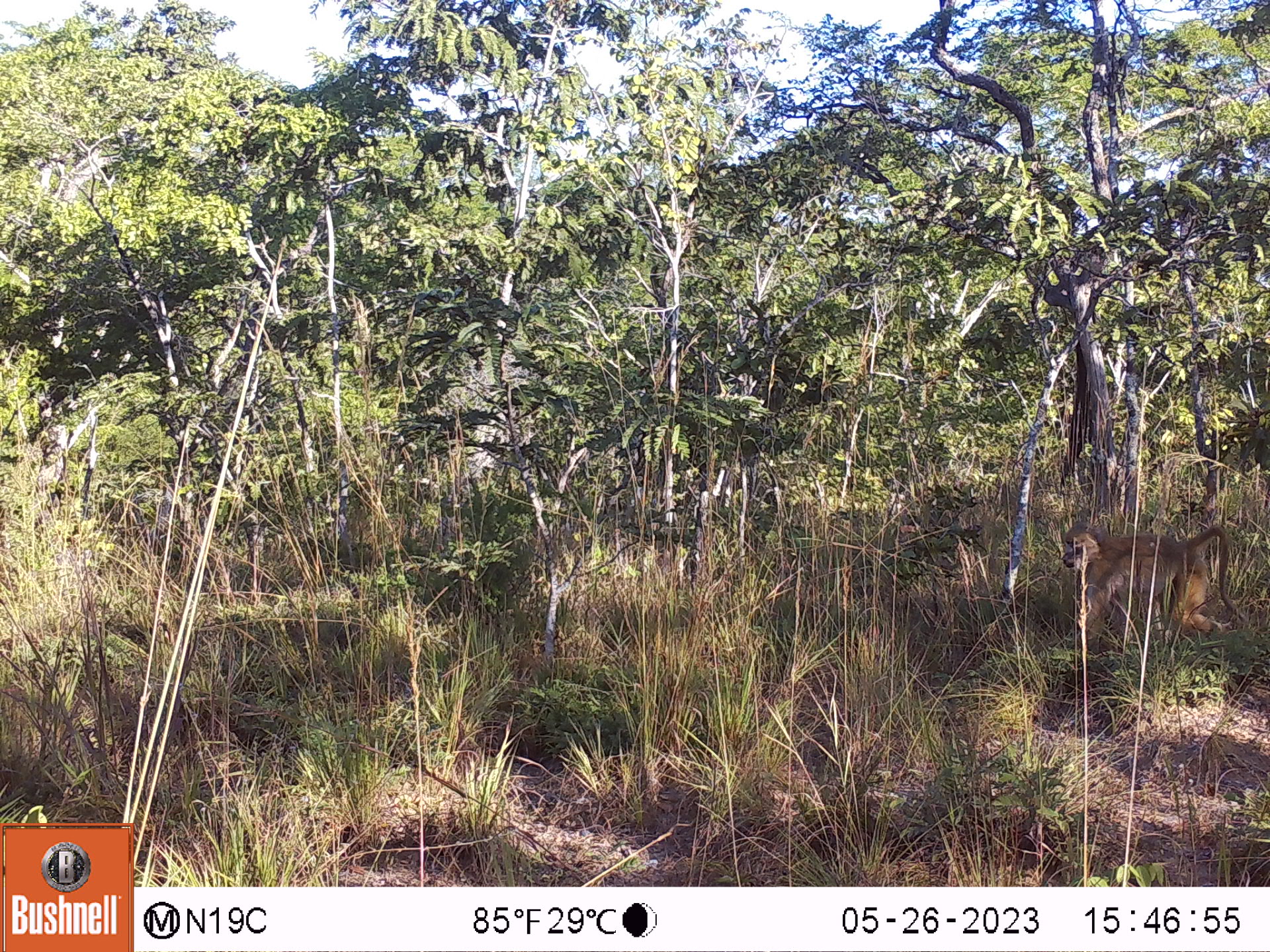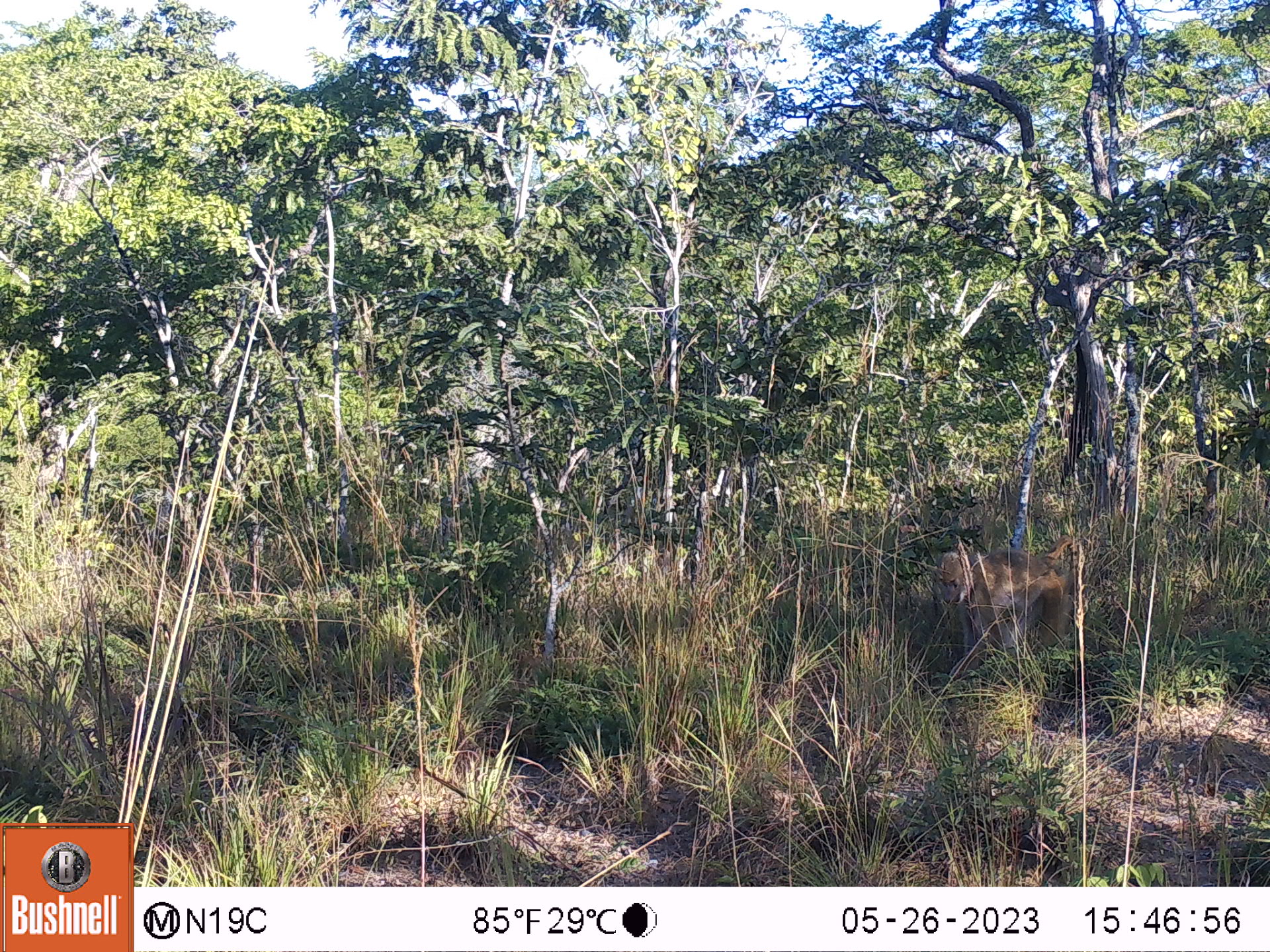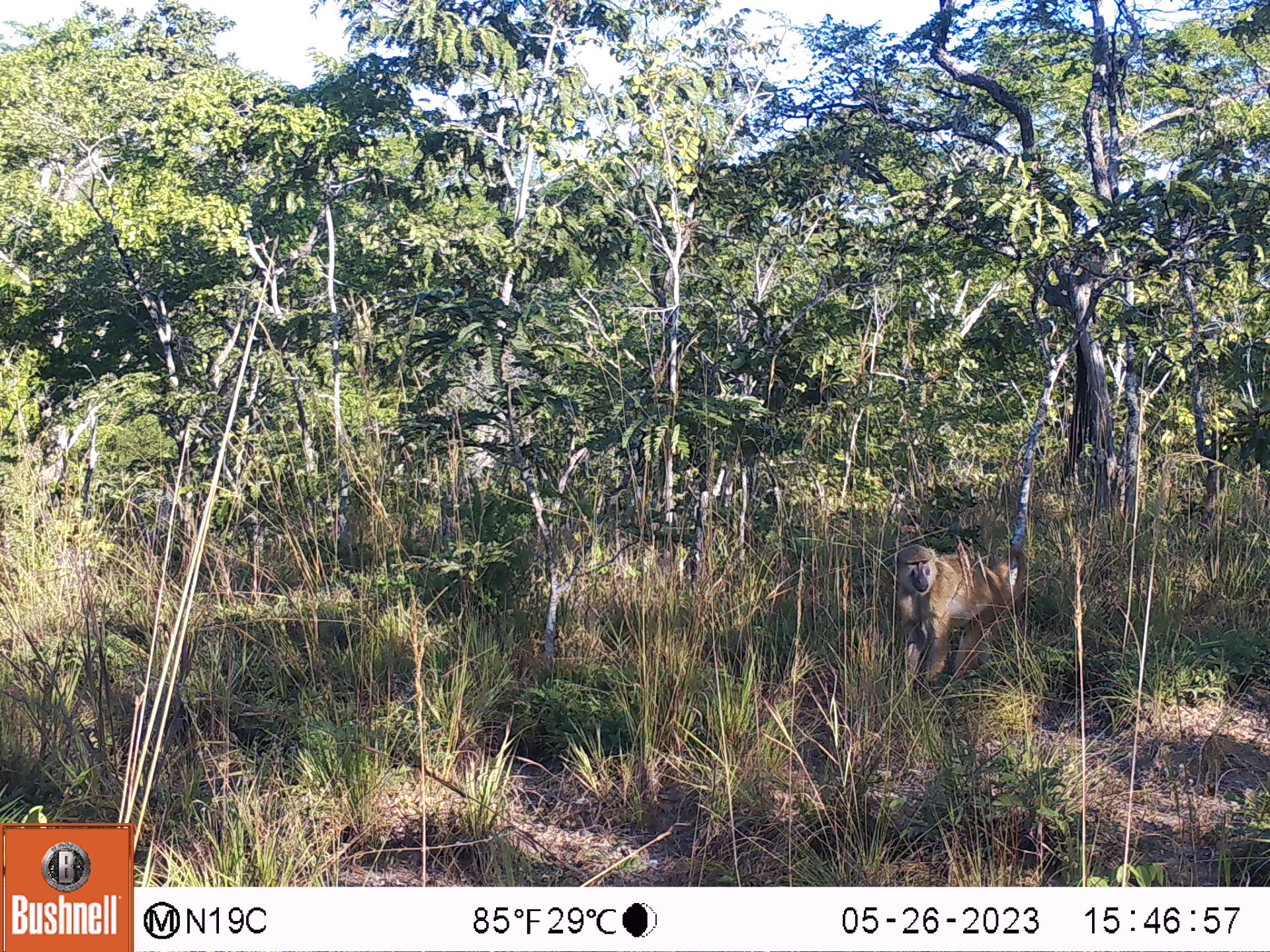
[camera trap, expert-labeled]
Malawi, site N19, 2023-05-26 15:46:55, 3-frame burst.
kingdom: Animalia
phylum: Chordata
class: Mammalia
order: Primates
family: Cercopithecidae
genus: Papio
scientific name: Papio cynocephalus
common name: yellow baboon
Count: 1.